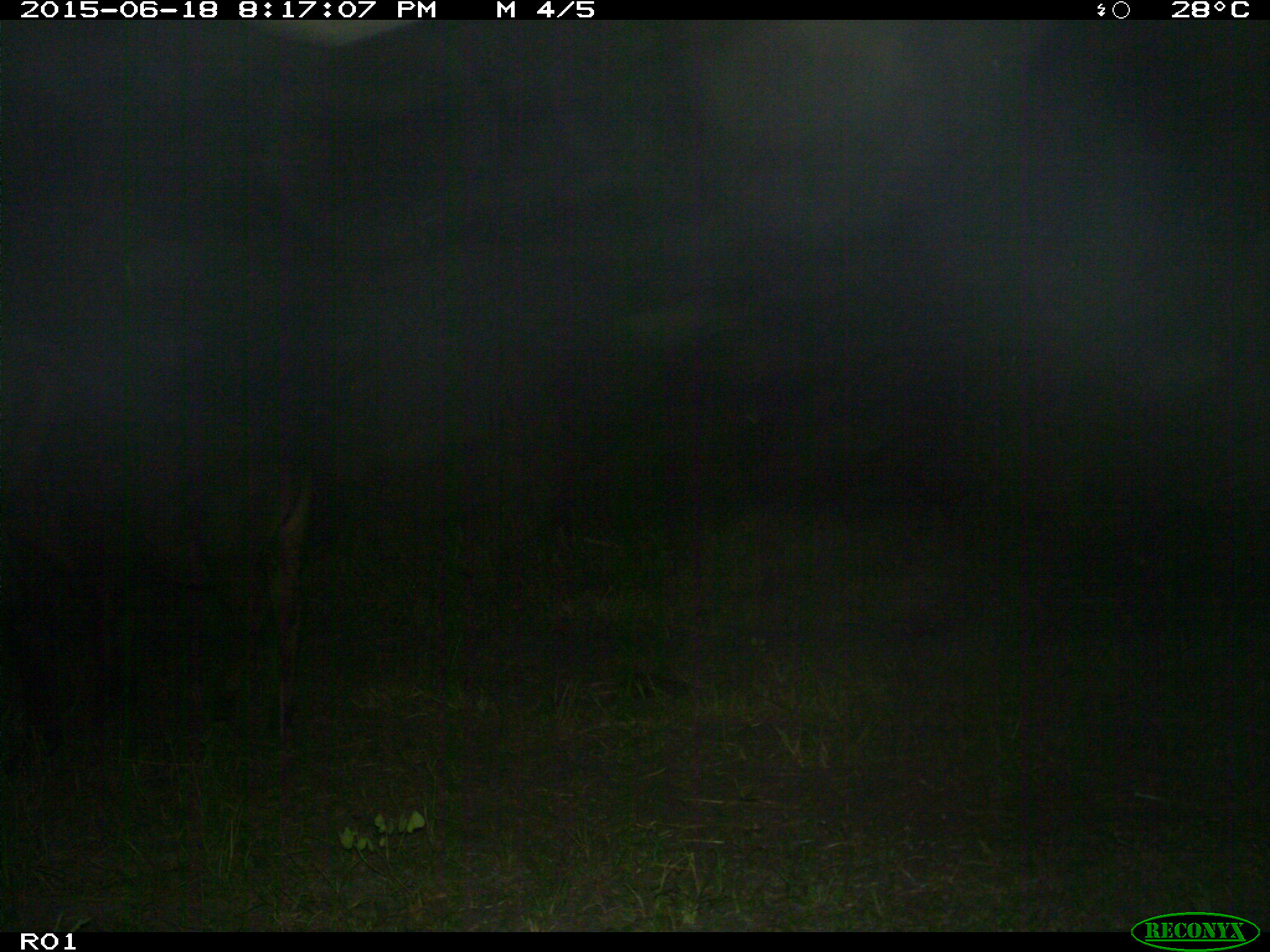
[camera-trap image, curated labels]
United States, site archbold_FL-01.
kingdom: Animalia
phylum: Chordata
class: Mammalia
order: Artiodactyla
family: Bovidae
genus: Bos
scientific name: Bos taurus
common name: domestic cow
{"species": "Bos taurus (domestic cow)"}